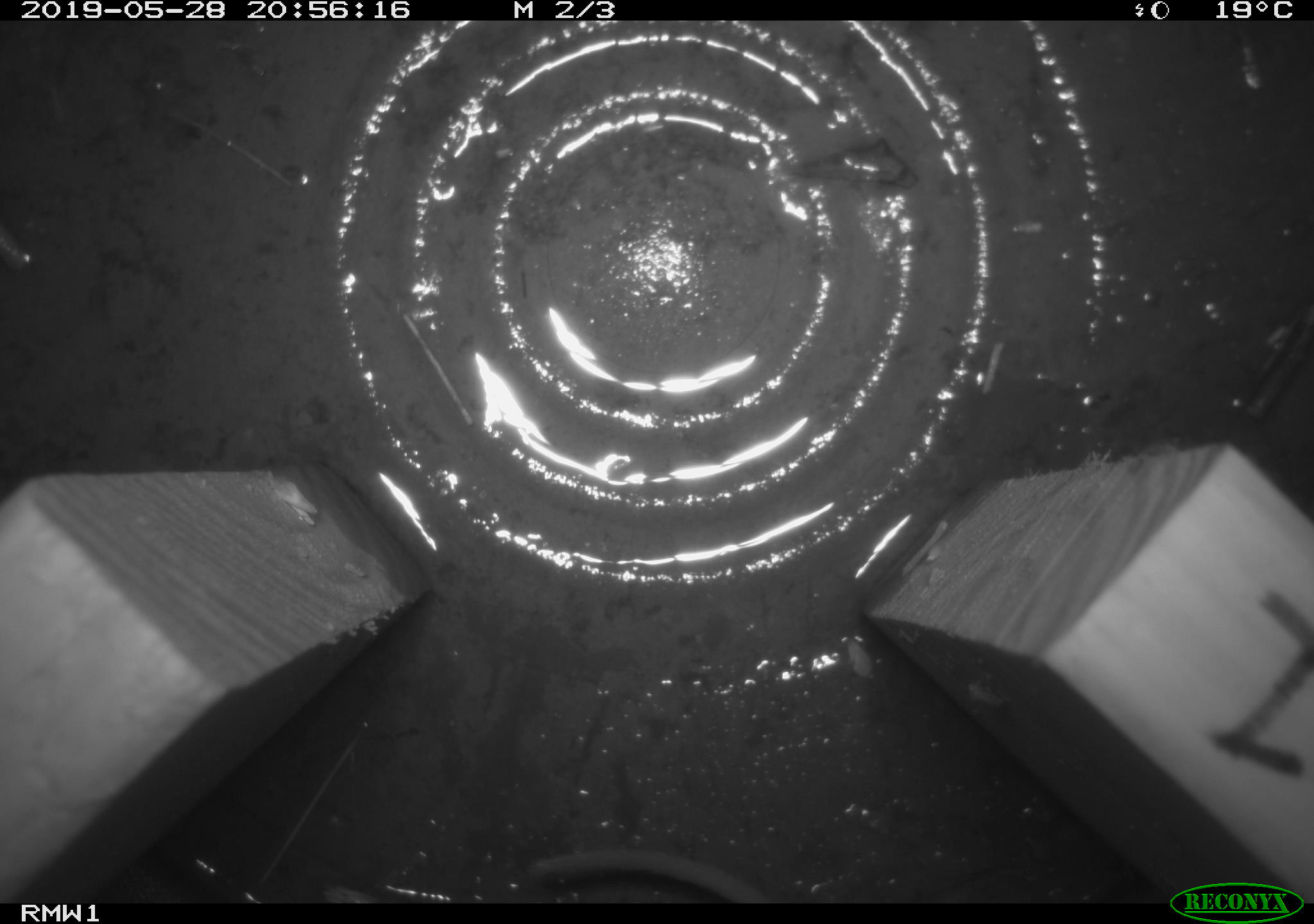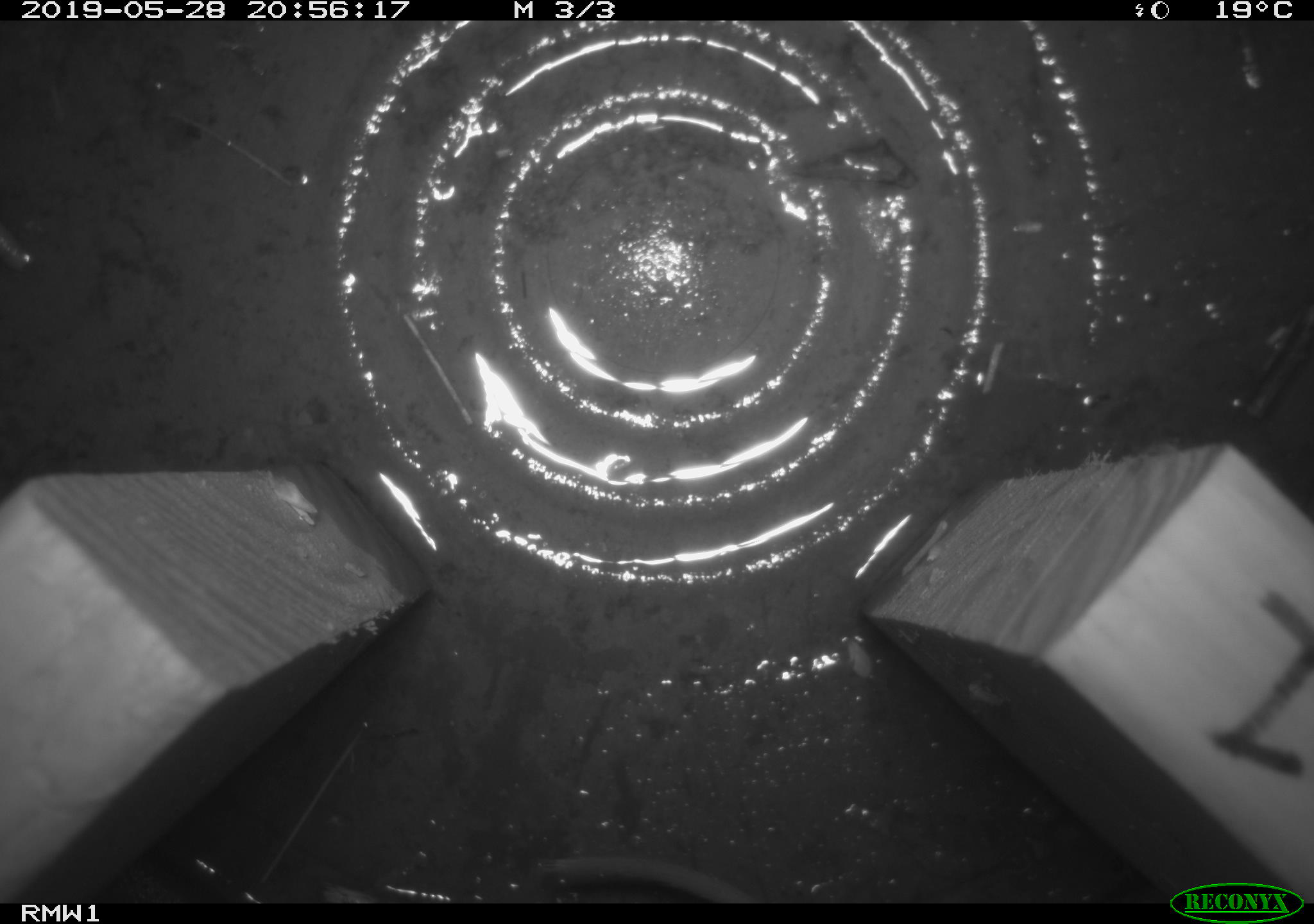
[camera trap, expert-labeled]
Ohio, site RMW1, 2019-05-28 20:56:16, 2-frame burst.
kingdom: Animalia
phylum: Chordata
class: Mammalia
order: Rodentia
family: Cricetidae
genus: Peromyscus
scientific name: Peromyscus leucopus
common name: white-footed mouse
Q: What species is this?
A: White-footed mouse (Peromyscus leucopus).